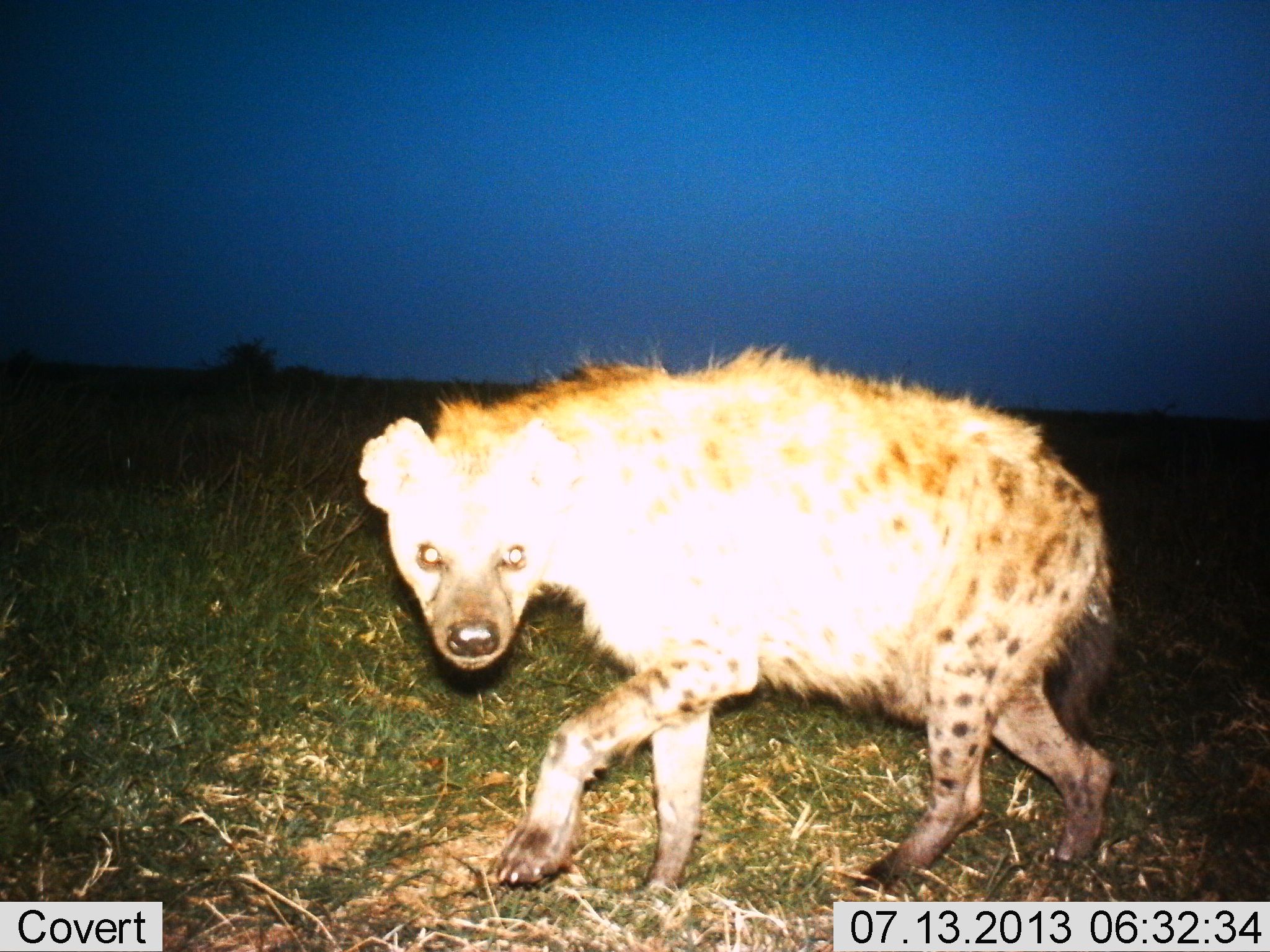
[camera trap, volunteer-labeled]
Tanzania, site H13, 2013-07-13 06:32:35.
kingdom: Animalia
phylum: Chordata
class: Mammalia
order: Carnivora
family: Hyaenidae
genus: Crocuta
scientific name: Crocuta crocuta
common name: spotted hyena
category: hyenaspotted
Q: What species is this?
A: Hyenaspotted (spotted hyena) (Crocuta crocuta).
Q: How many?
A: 1.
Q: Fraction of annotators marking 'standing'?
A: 18%.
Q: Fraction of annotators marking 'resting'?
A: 0%.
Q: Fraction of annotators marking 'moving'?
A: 82%.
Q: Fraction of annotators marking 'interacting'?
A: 7%.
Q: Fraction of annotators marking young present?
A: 0%.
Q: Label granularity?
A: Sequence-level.